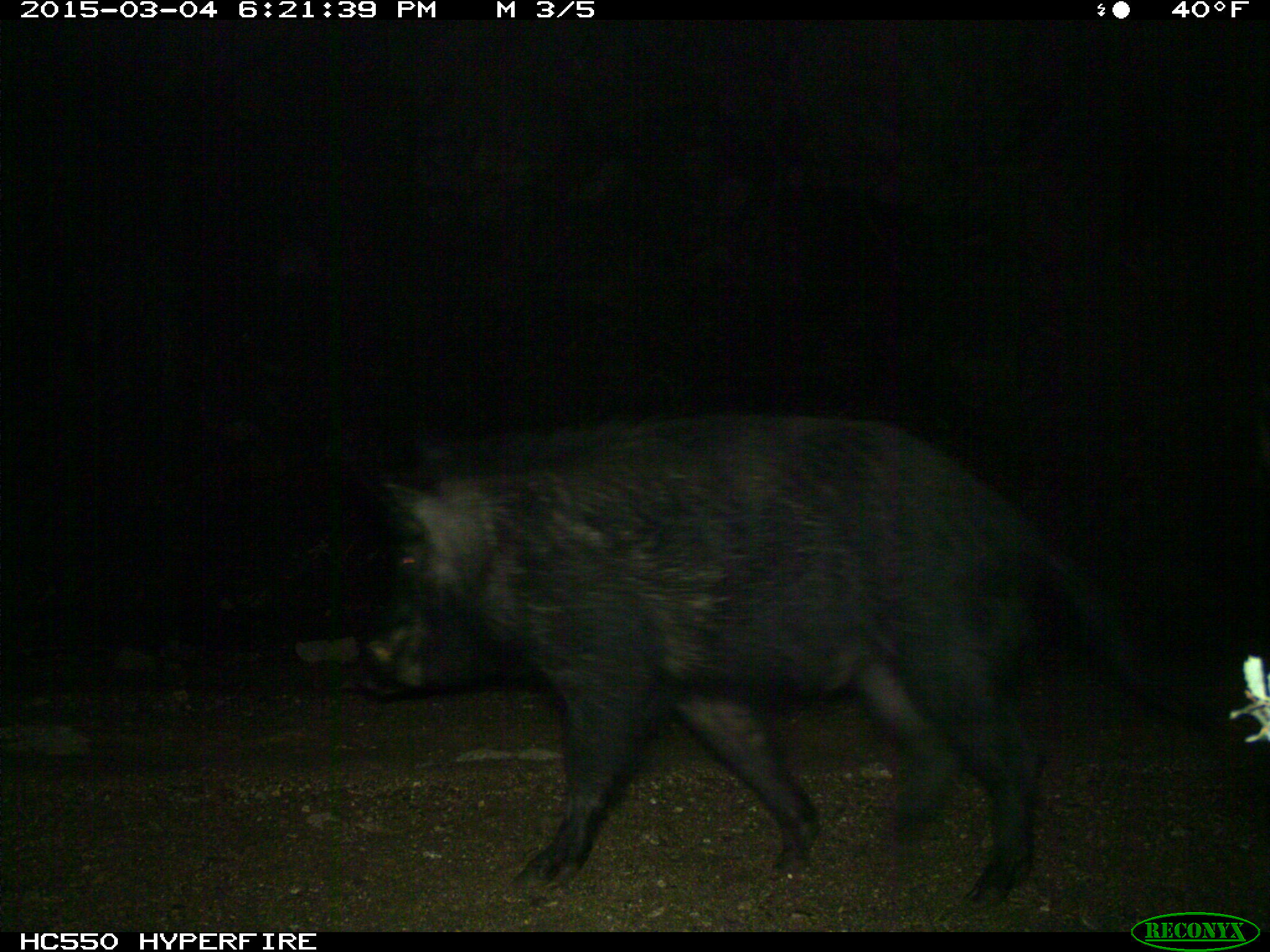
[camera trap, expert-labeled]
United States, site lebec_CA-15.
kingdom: Animalia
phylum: Chordata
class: Mammalia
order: Artiodactyla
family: Suidae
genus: Sus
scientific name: Sus scrofa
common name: wild boar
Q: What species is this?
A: Sus scrofa (wild boar).